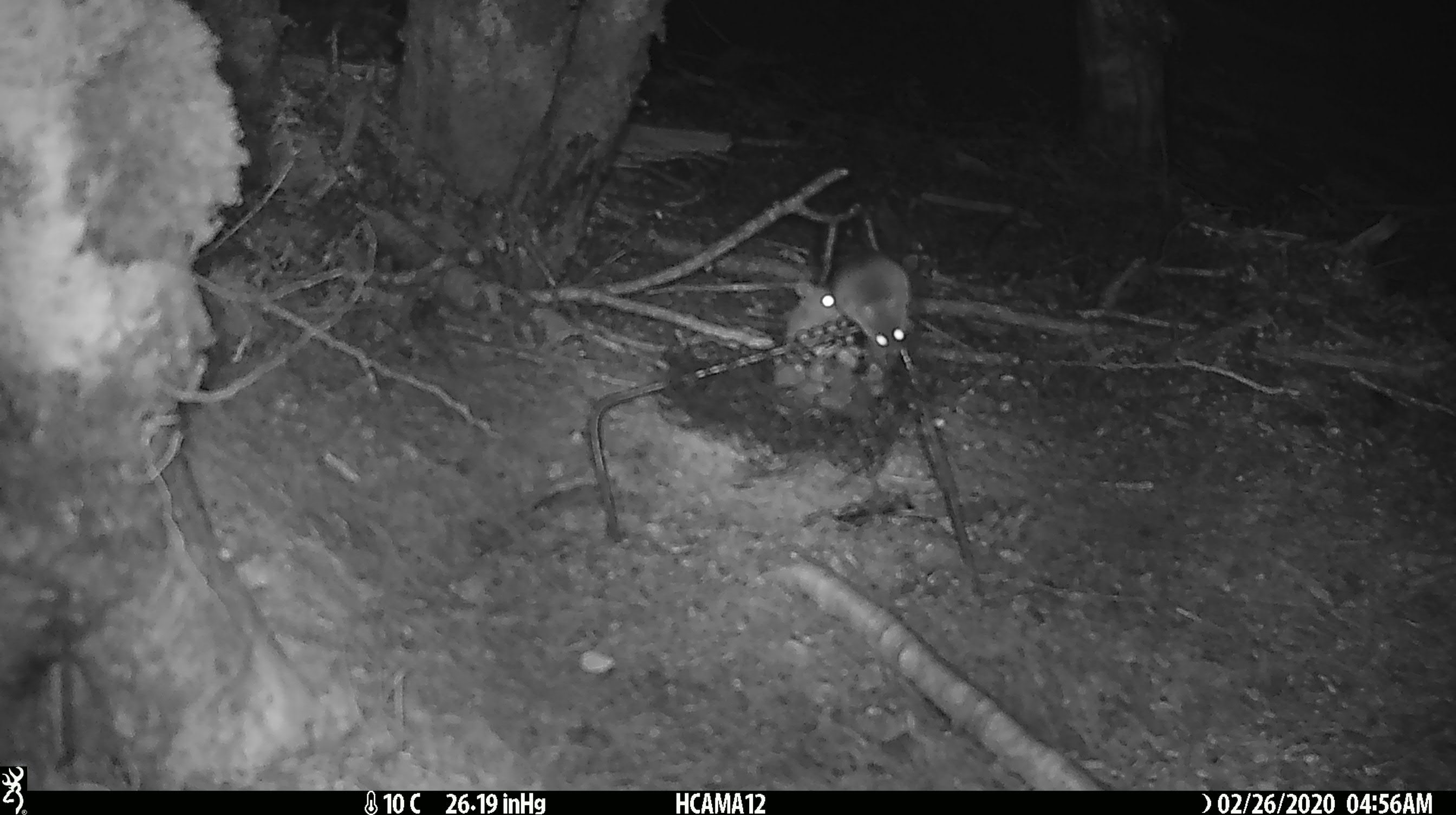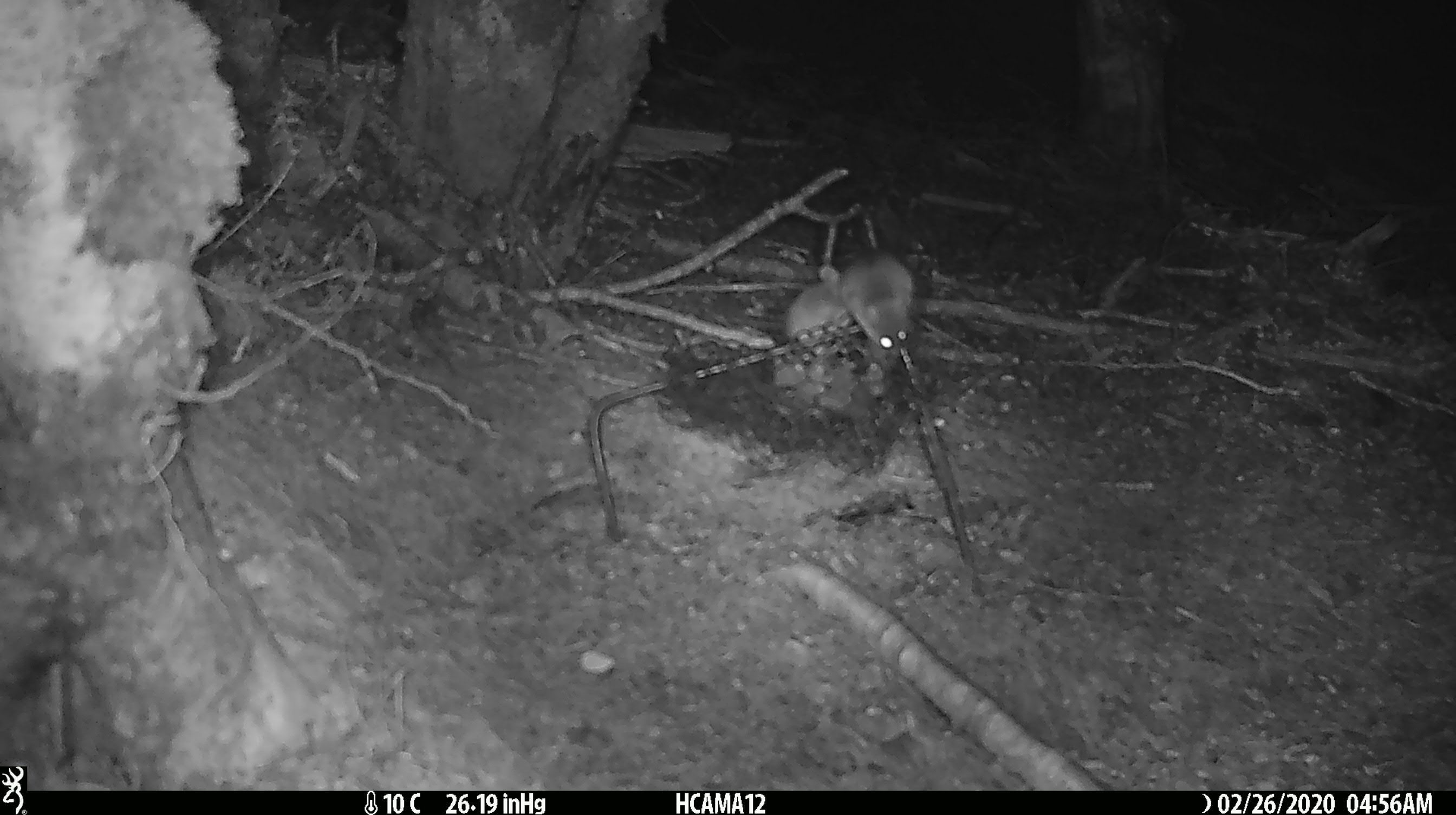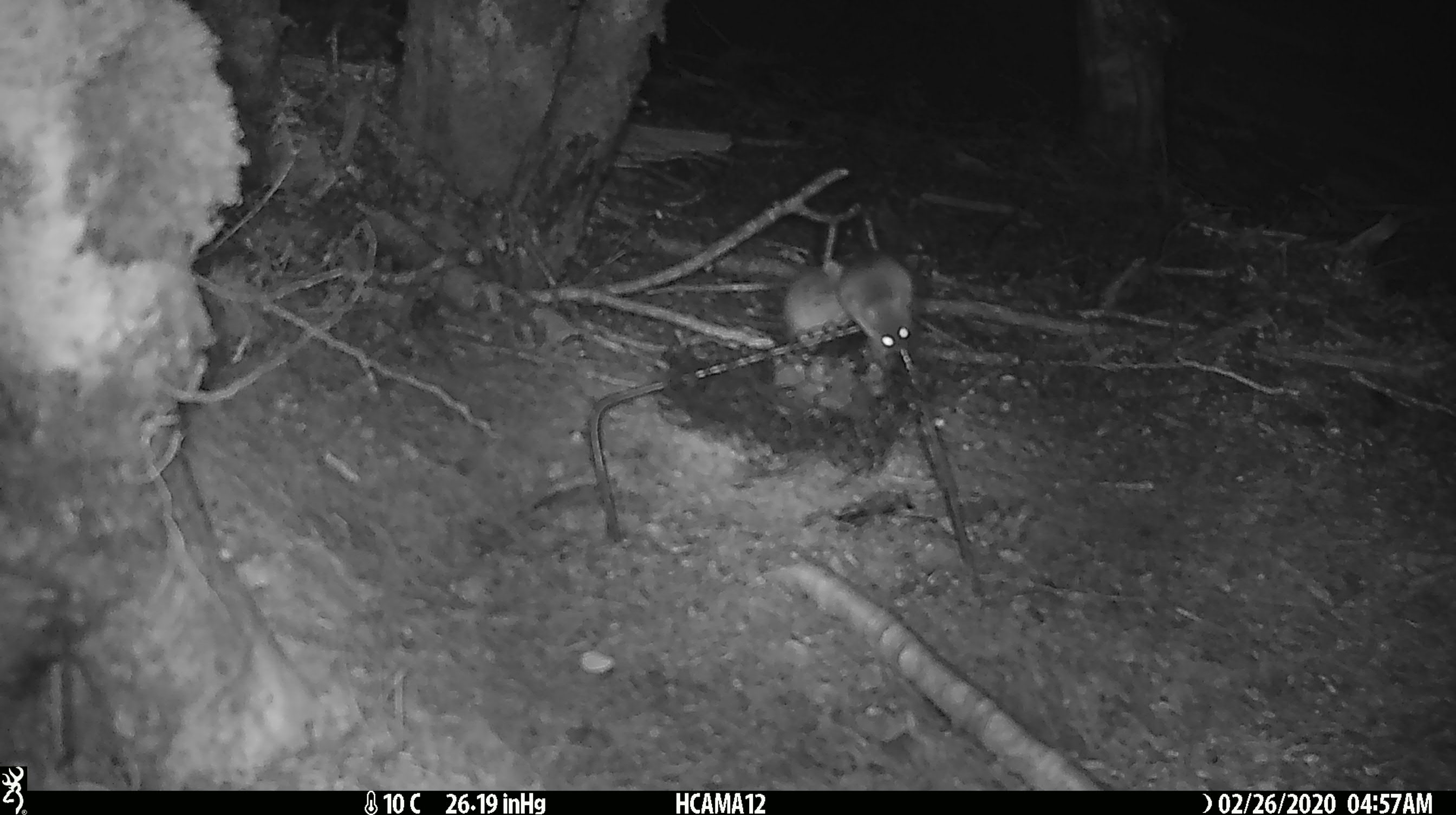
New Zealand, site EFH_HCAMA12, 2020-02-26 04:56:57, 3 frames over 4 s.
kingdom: Animalia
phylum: Chordata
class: Mammalia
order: Rodentia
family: Muridae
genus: Mus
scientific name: Mus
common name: mouse